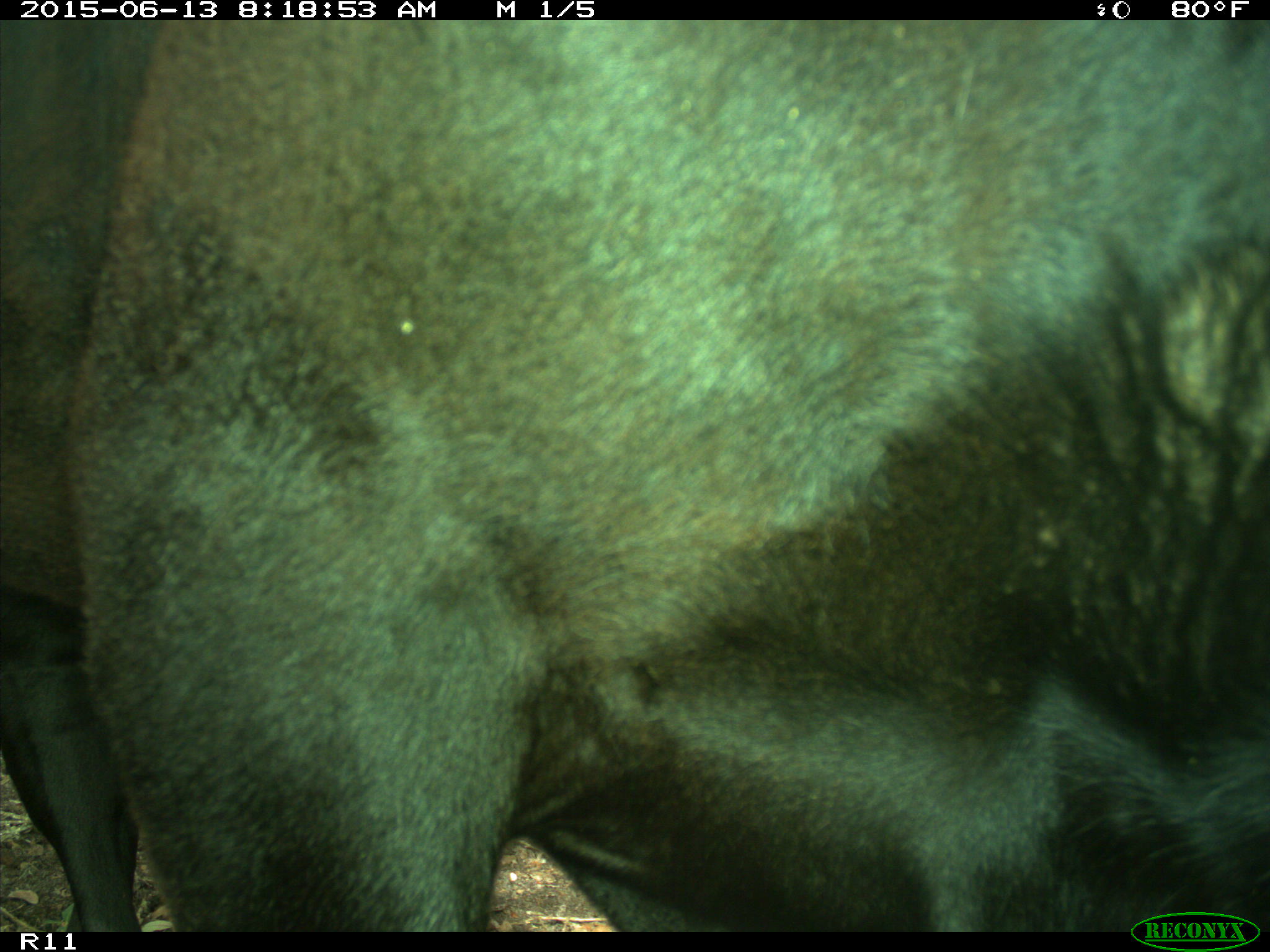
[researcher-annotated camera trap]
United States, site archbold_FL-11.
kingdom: Animalia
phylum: Chordata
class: Mammalia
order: Artiodactyla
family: Bovidae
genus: Bos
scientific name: Bos taurus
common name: domestic cow